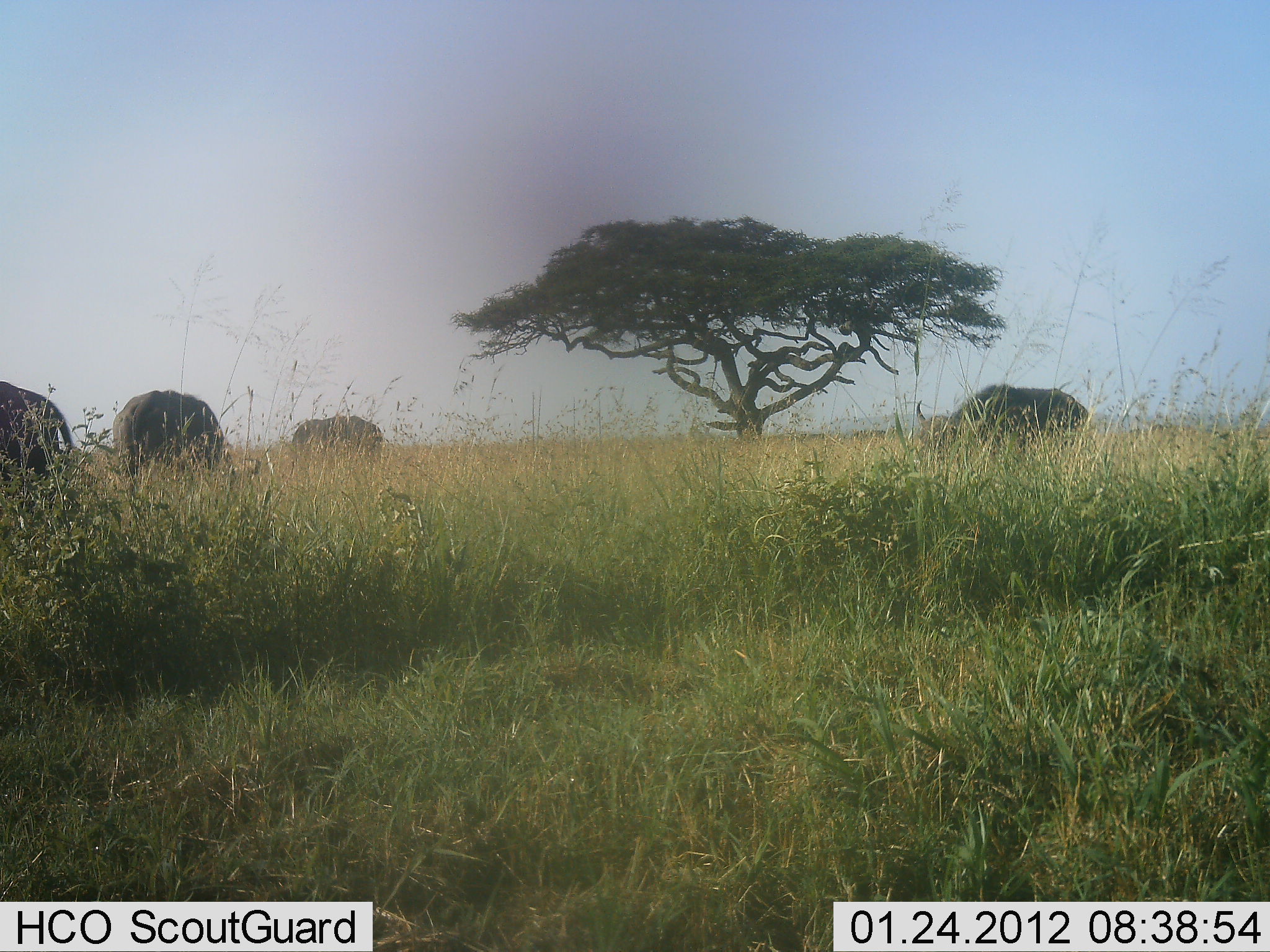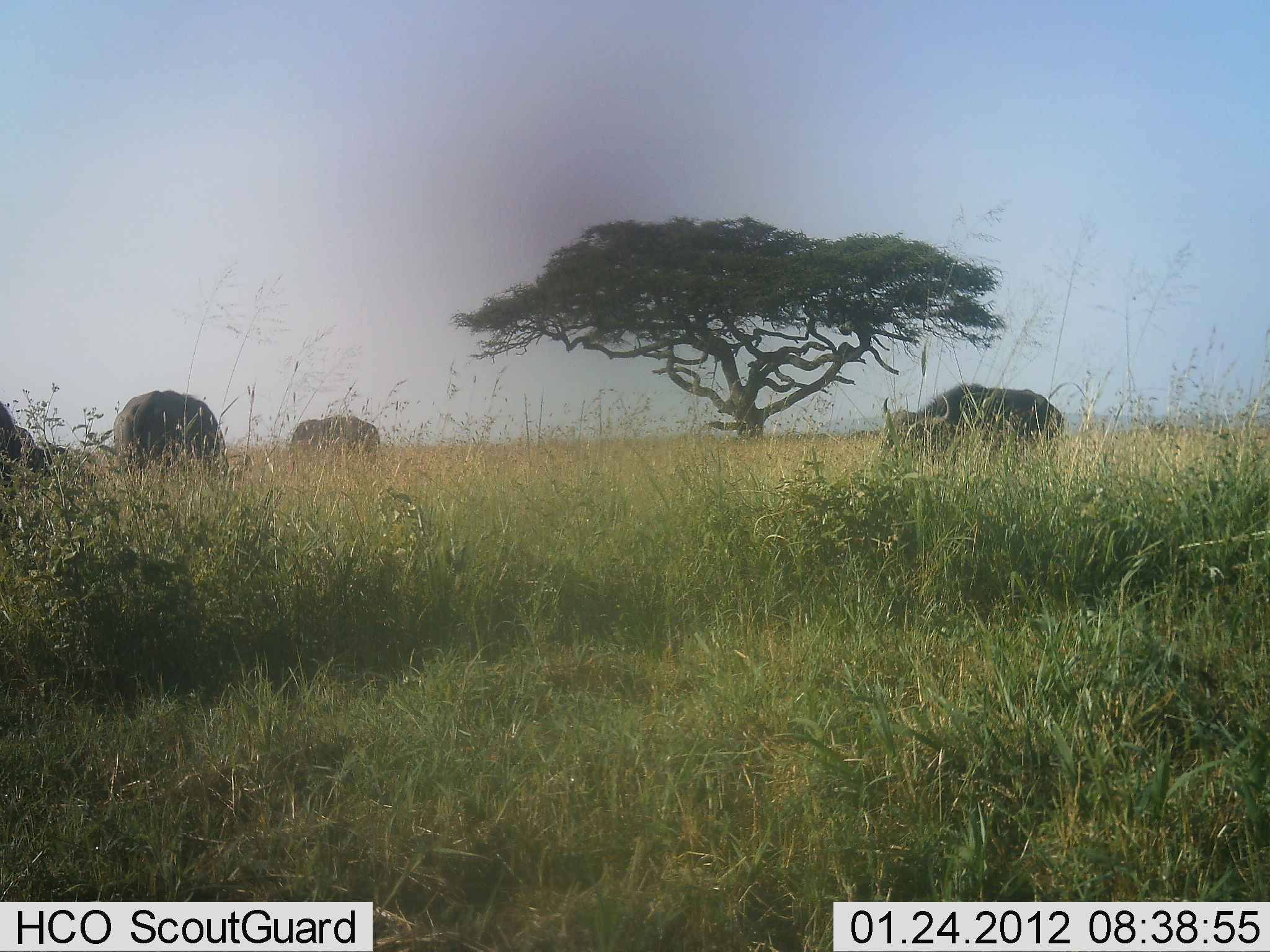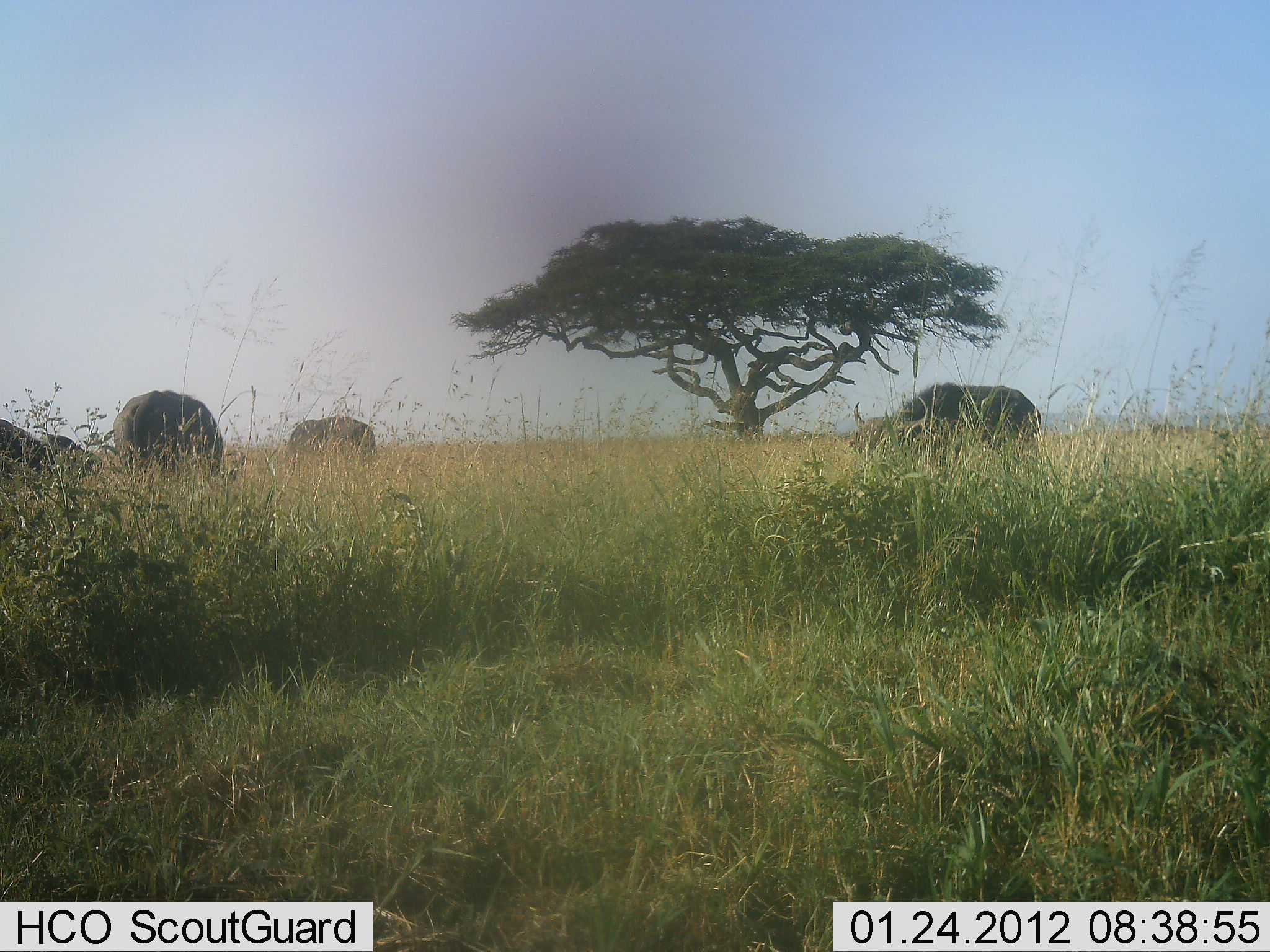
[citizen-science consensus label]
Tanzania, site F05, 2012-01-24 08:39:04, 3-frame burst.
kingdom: Animalia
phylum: Chordata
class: Mammalia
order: Artiodactyla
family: Bovidae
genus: Syncerus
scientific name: Syncerus caffer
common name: cape buffalo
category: buffalo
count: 4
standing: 38%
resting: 0%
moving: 52%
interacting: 0%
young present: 0%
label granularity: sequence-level